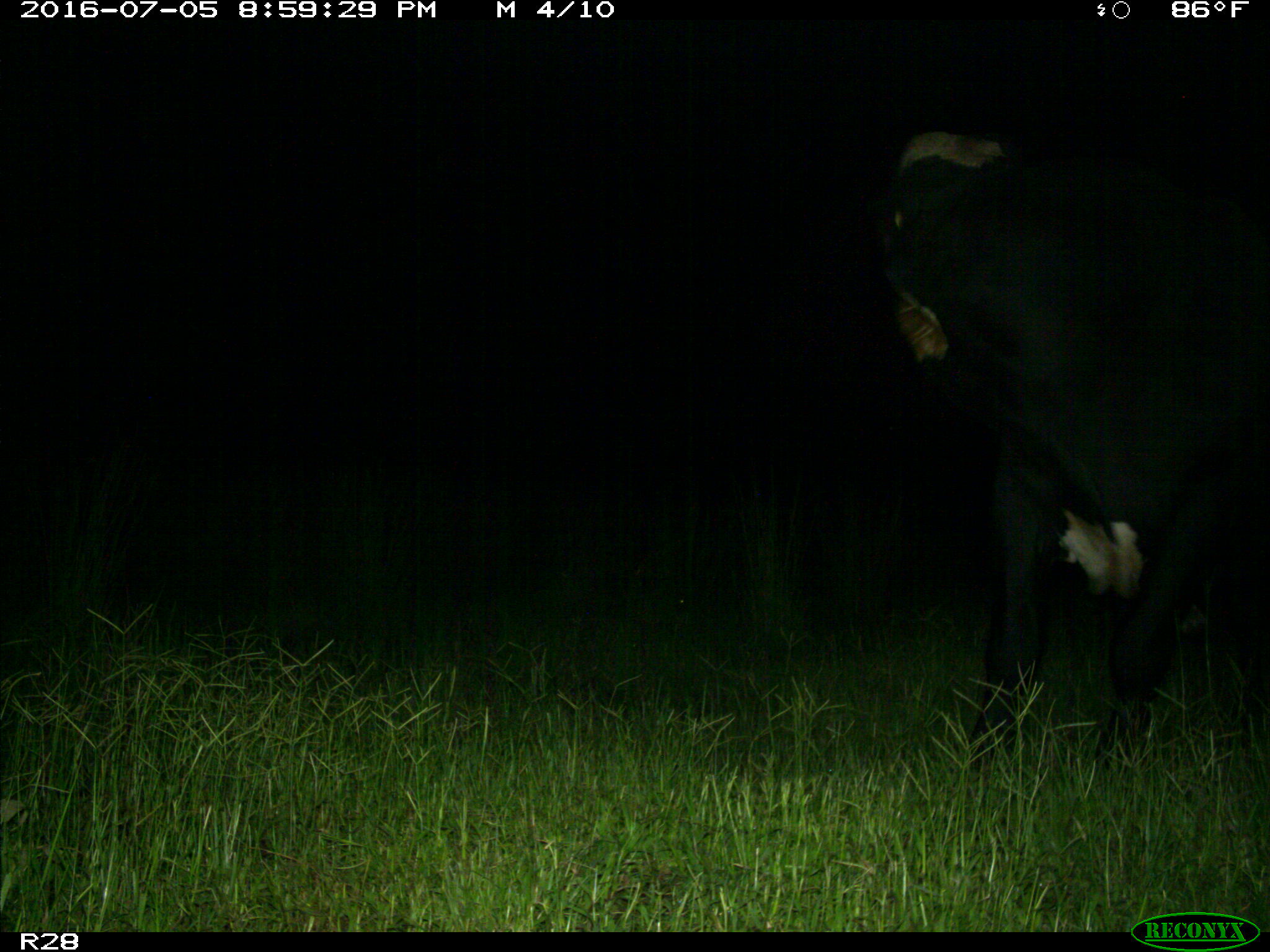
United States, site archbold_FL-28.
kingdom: Animalia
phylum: Chordata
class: Mammalia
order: Artiodactyla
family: Bovidae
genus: Bos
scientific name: Bos taurus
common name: domestic cow